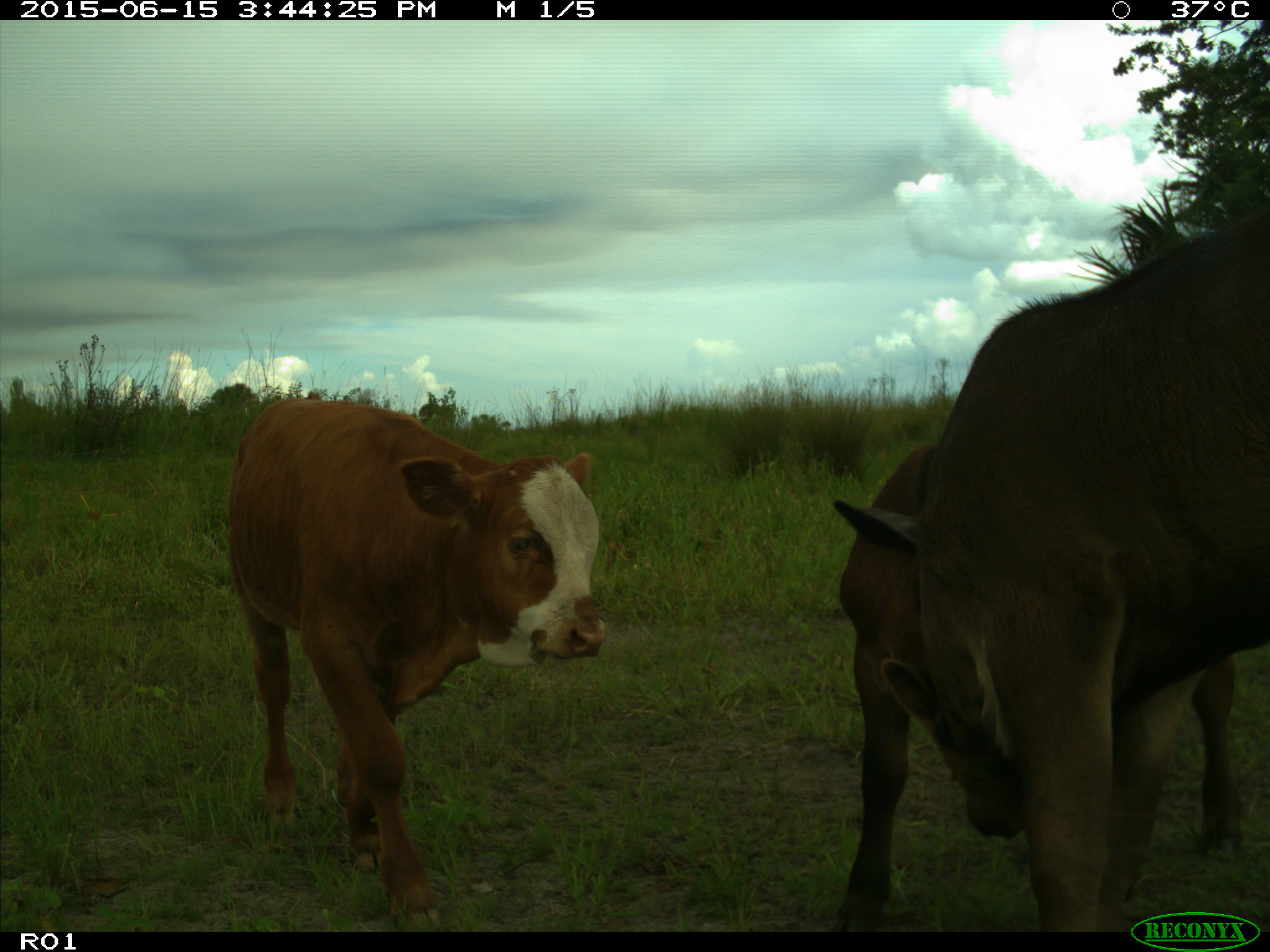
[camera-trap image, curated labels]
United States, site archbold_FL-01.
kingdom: Animalia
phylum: Chordata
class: Mammalia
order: Artiodactyla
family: Bovidae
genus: Bos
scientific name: Bos taurus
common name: domestic cow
Bos taurus (domestic cow).